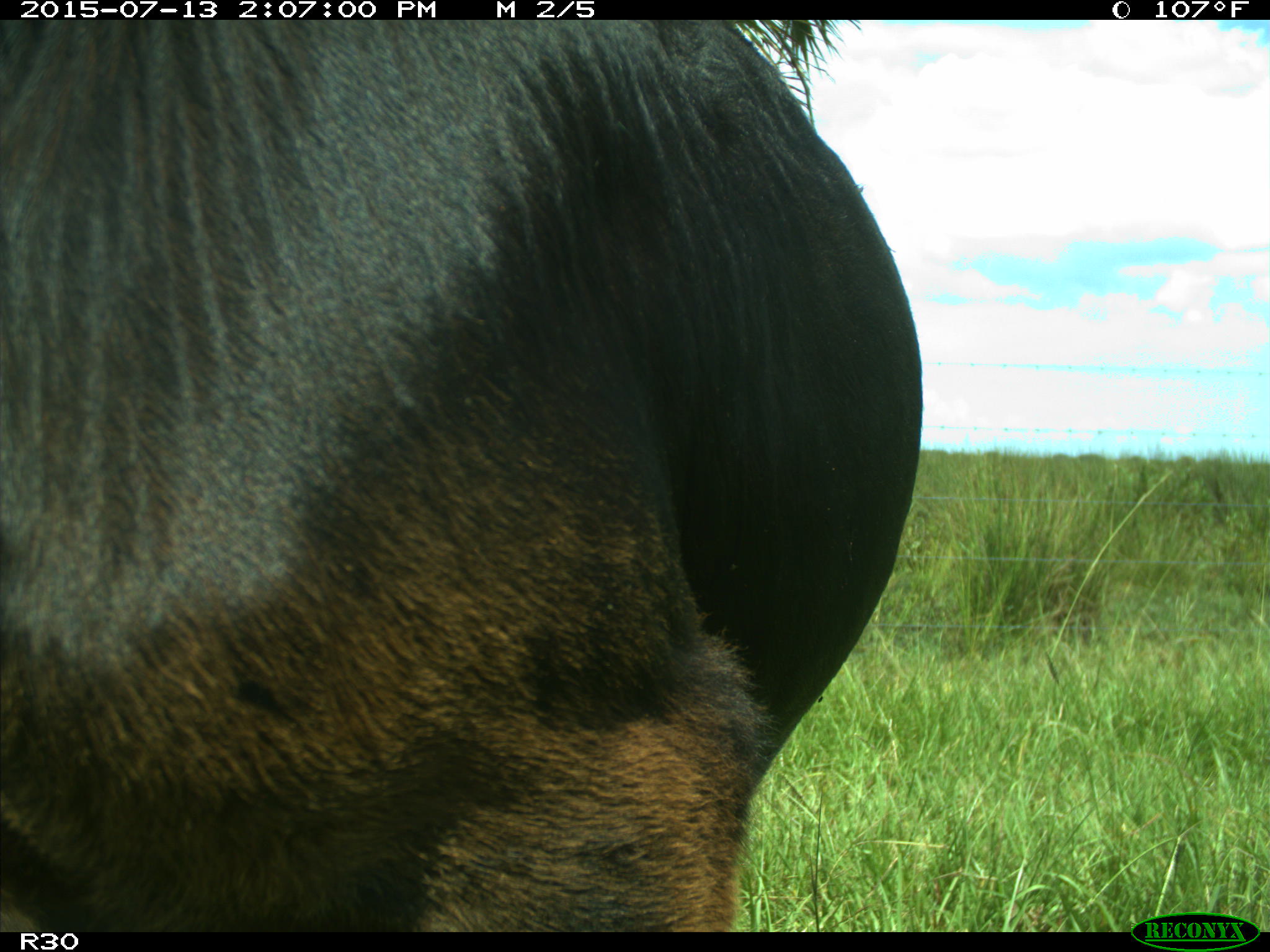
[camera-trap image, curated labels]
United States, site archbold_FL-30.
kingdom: Animalia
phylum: Chordata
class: Mammalia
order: Artiodactyla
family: Bovidae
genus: Bos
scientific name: Bos taurus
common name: domestic cow